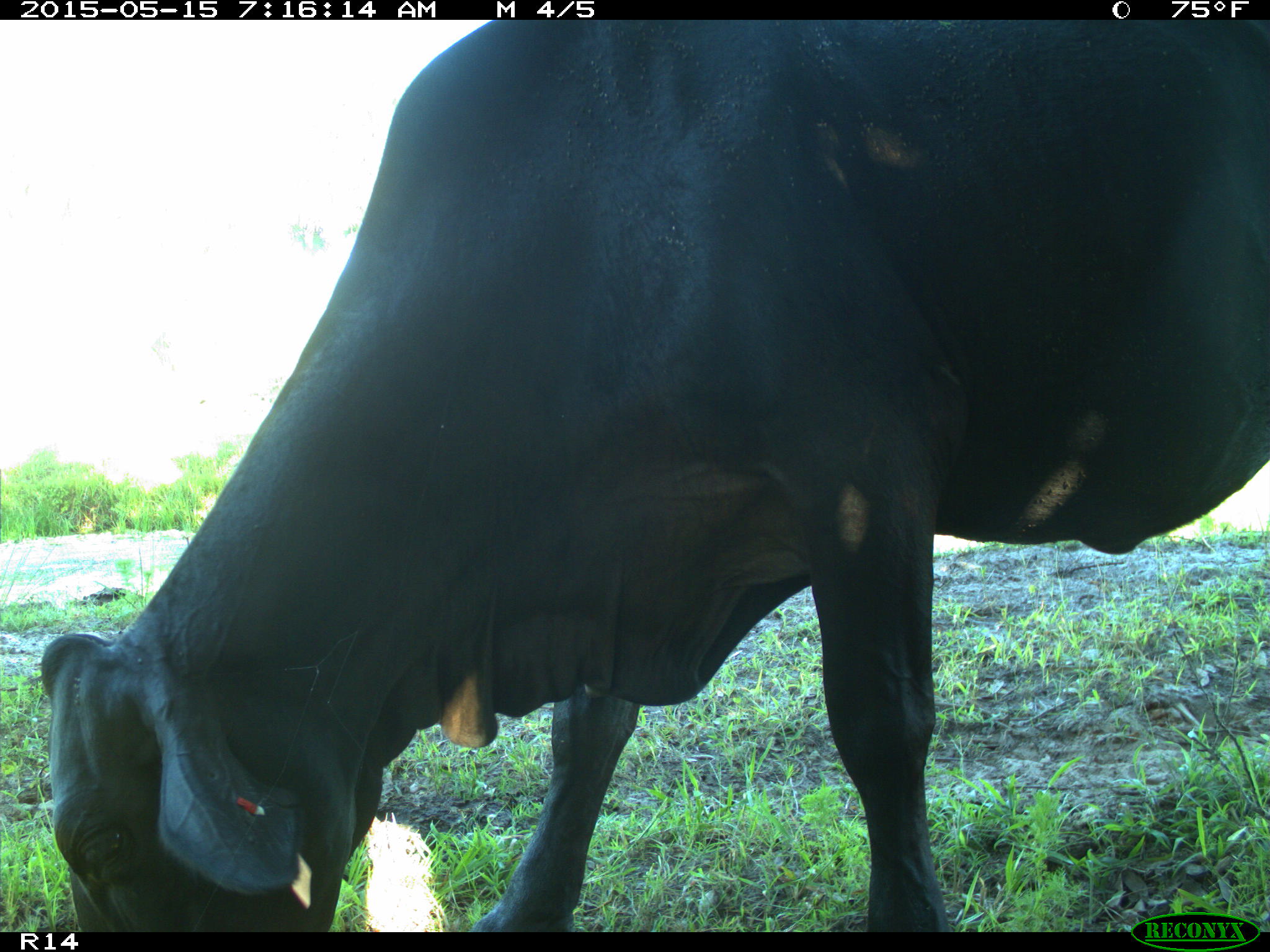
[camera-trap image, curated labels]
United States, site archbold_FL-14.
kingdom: Animalia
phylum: Chordata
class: Mammalia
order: Artiodactyla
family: Bovidae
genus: Bos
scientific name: Bos taurus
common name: domestic cow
Bos taurus (domestic cow).